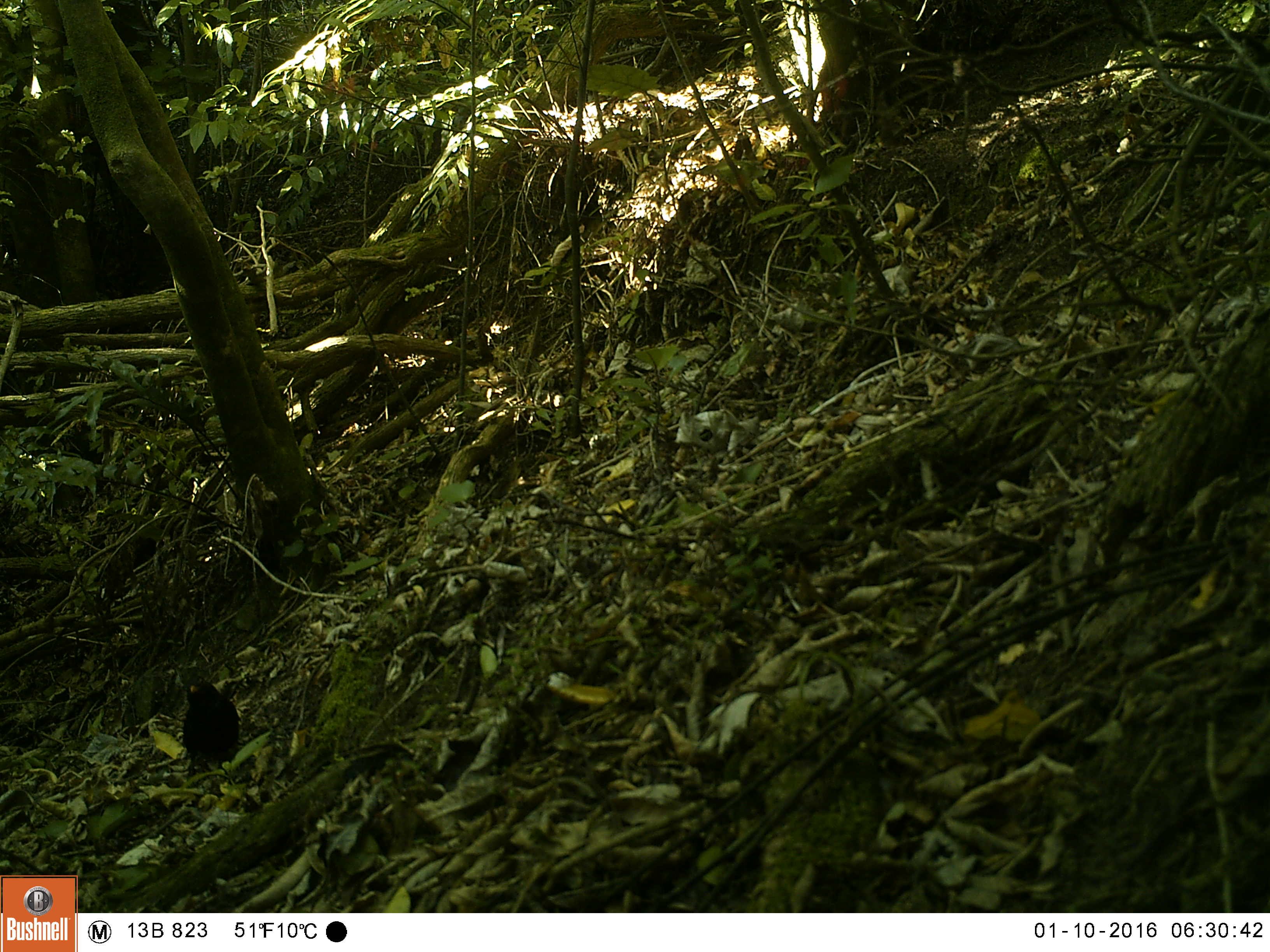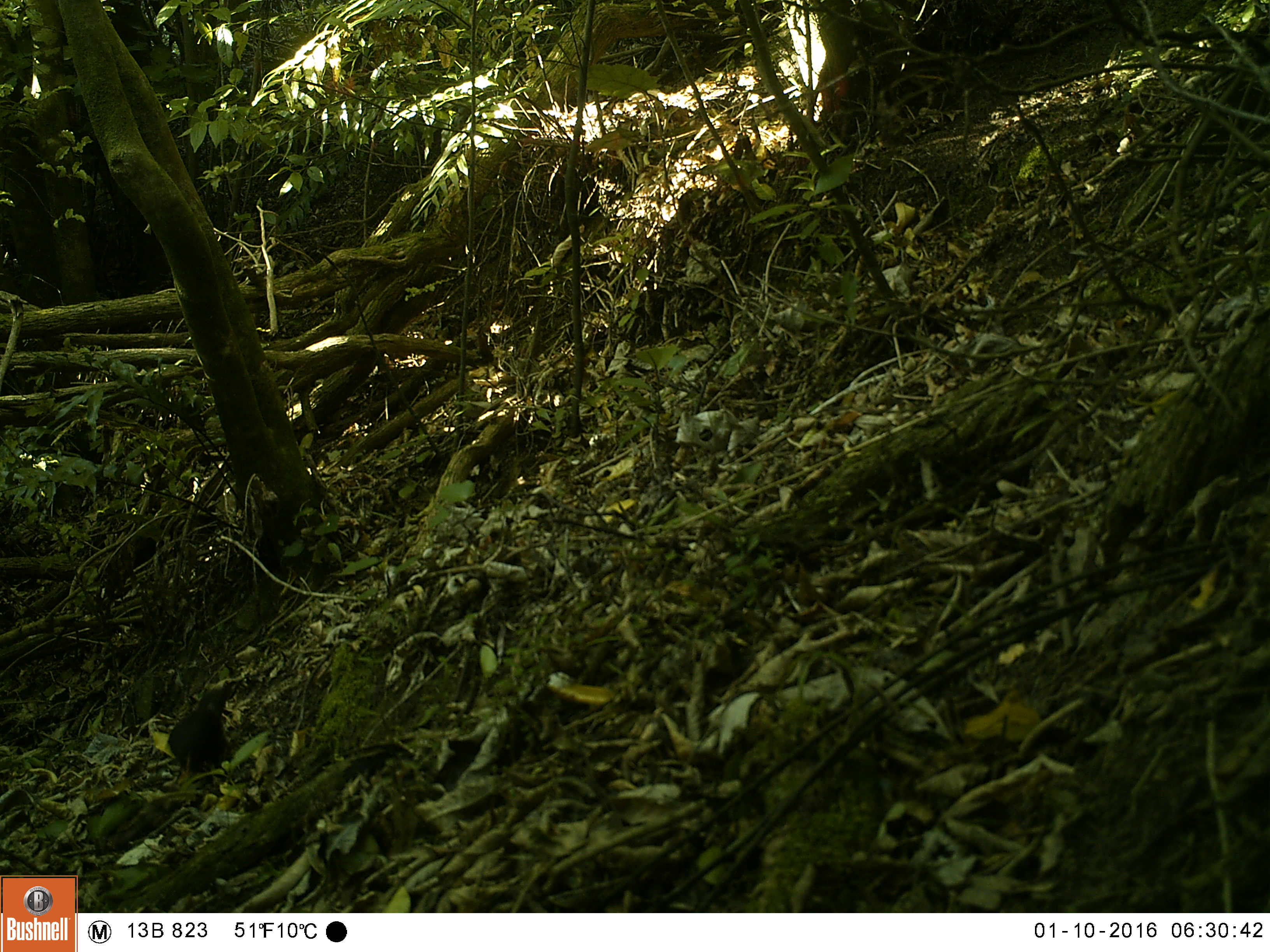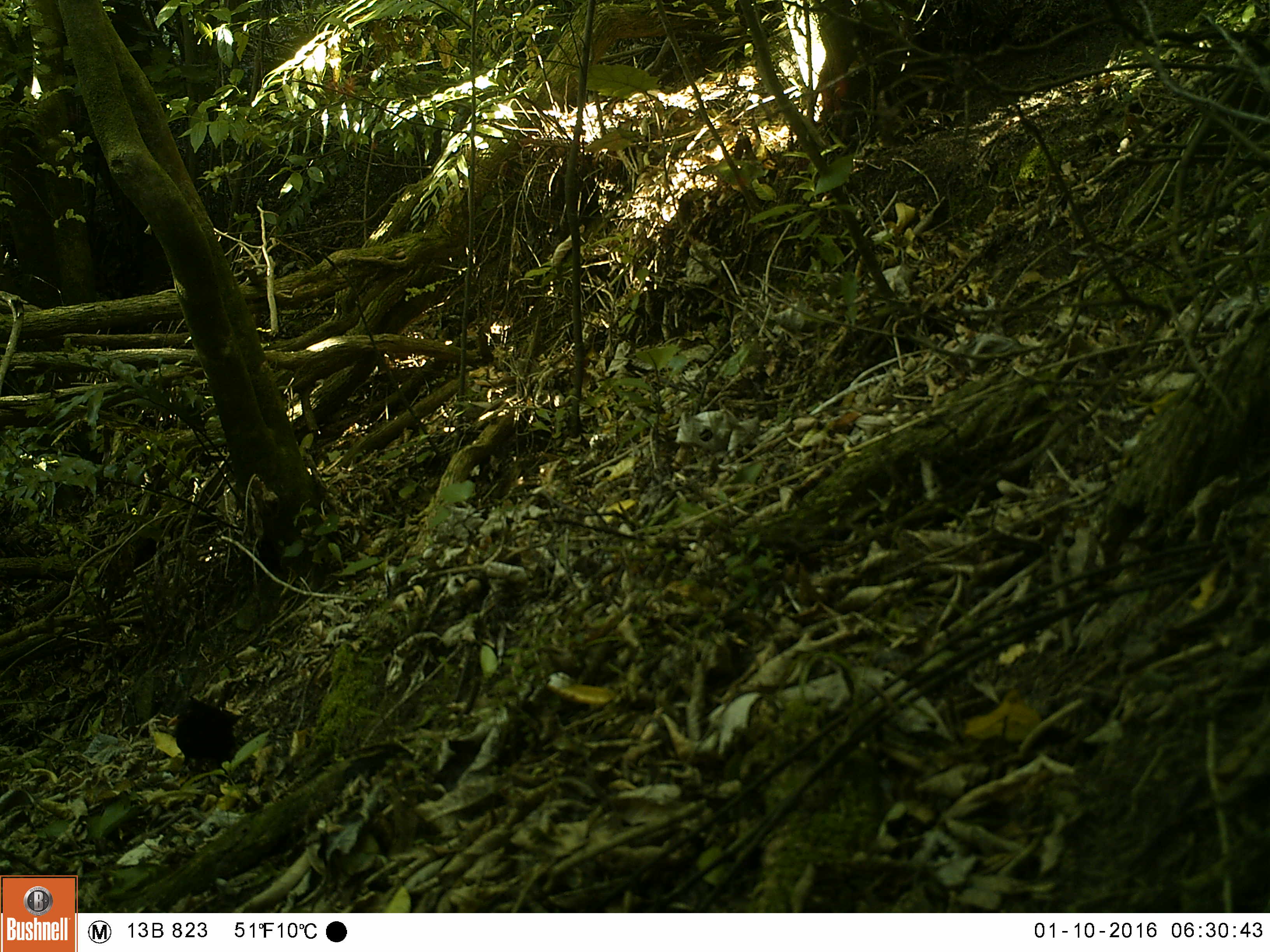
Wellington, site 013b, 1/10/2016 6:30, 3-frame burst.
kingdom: Animalia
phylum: Chordata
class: Aves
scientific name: Aves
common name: bird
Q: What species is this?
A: Bird (Aves).